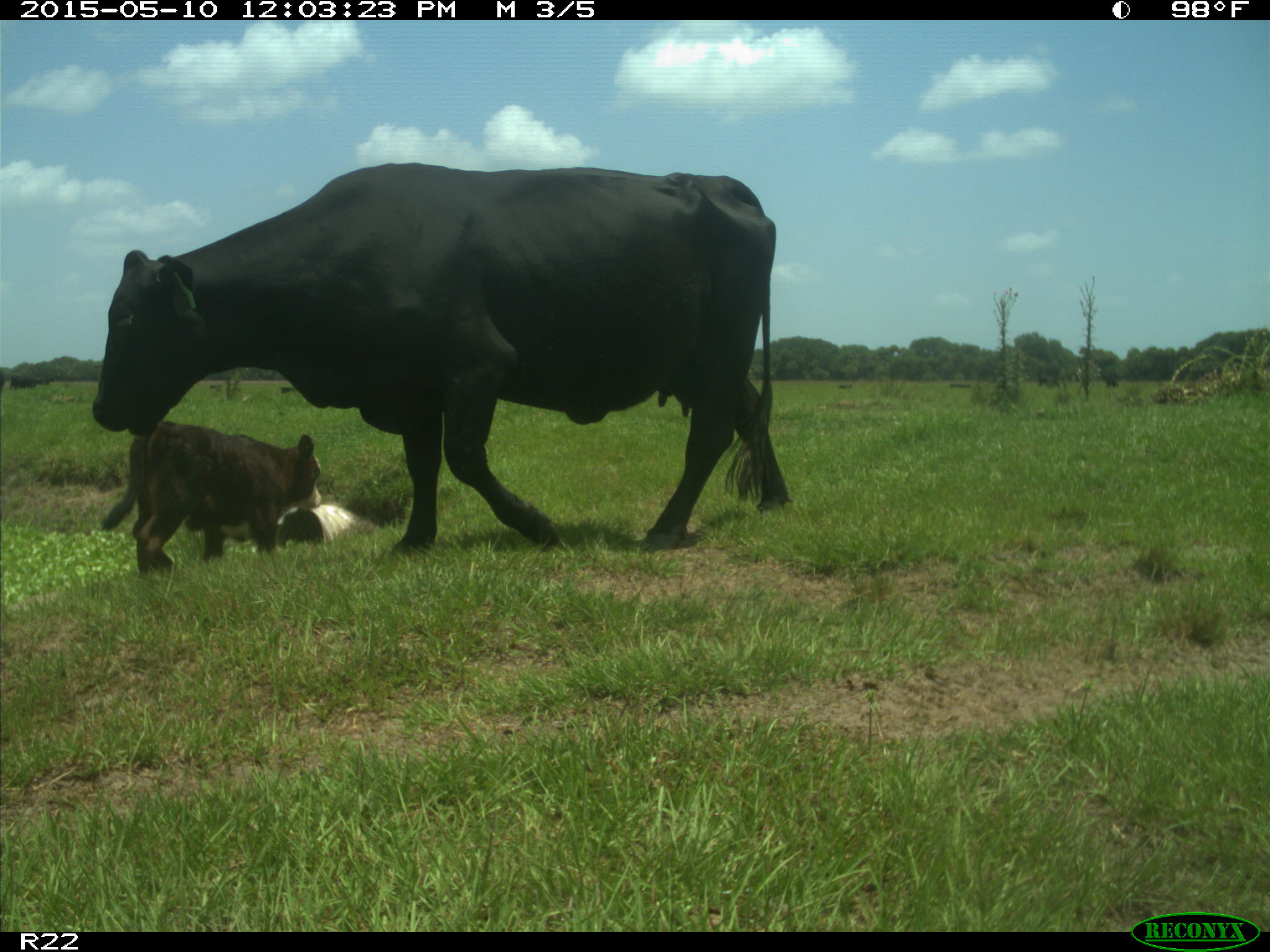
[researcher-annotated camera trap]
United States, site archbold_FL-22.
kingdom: Animalia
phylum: Chordata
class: Mammalia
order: Artiodactyla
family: Bovidae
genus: Bos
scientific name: Bos taurus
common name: domestic cow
Bos taurus (domestic cow).